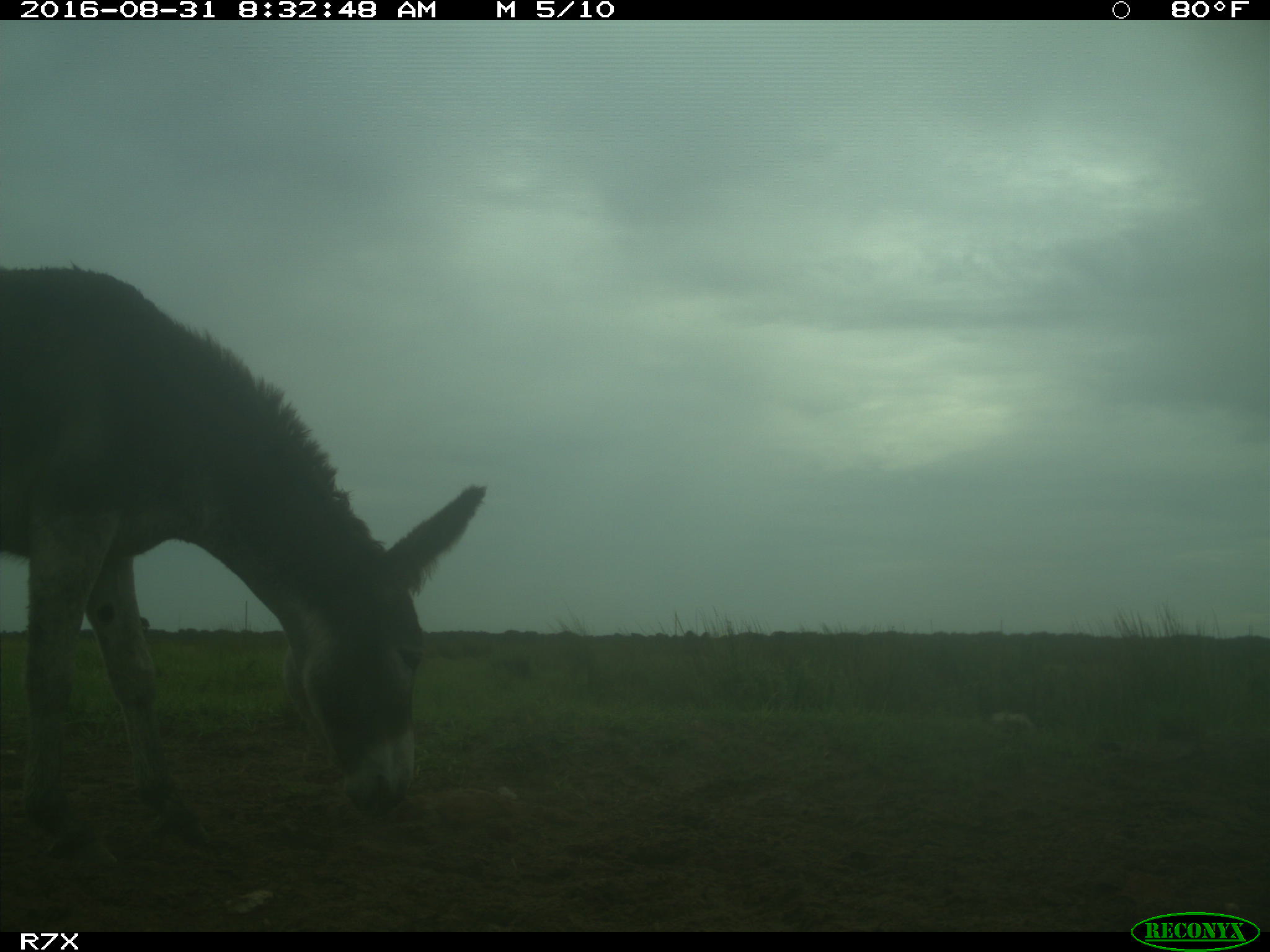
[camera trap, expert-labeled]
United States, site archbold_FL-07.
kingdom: Animalia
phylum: Chordata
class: Mammalia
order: Perissodactyla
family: Equidae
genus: Equus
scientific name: Equus africanus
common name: african wild ass